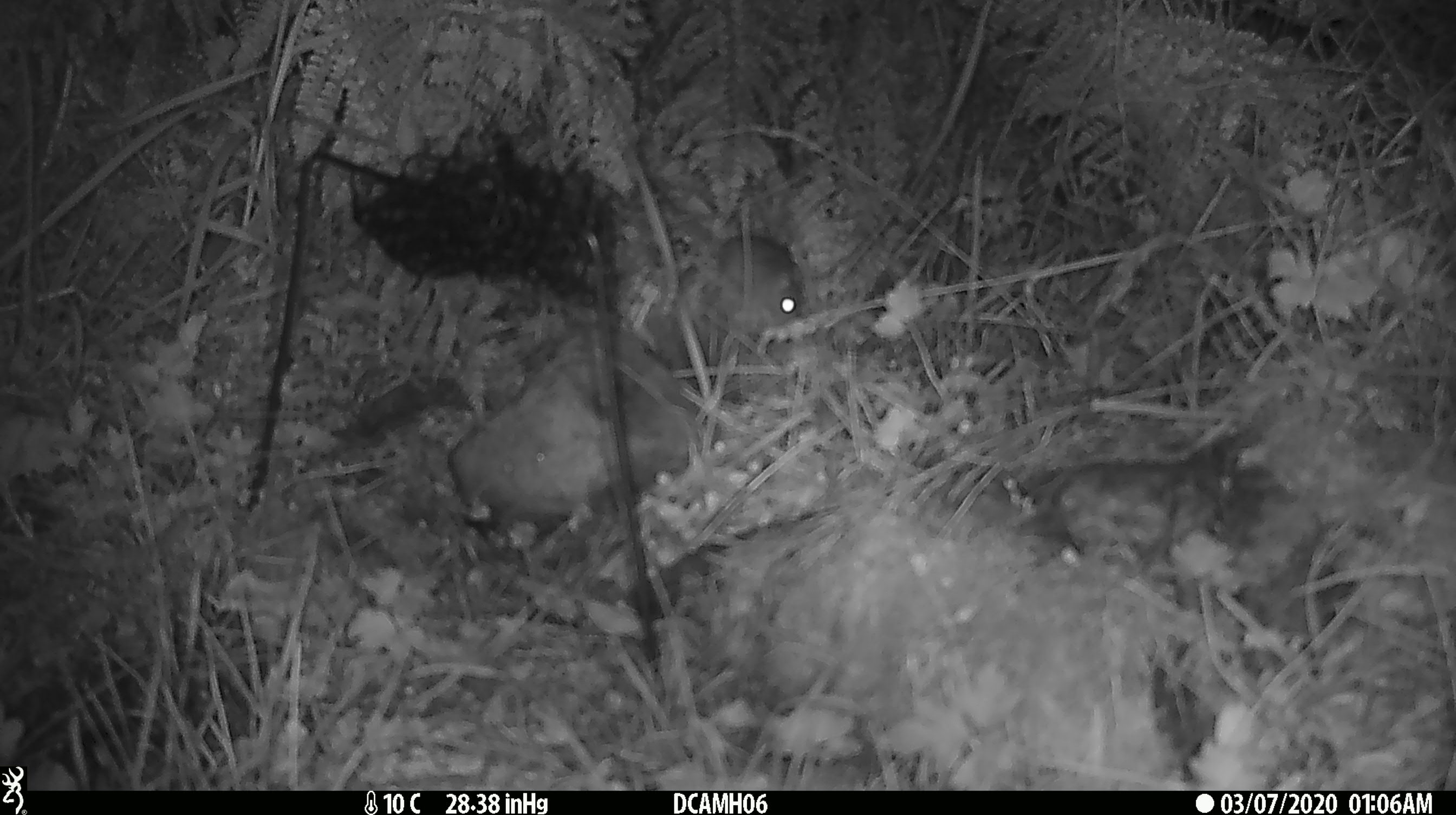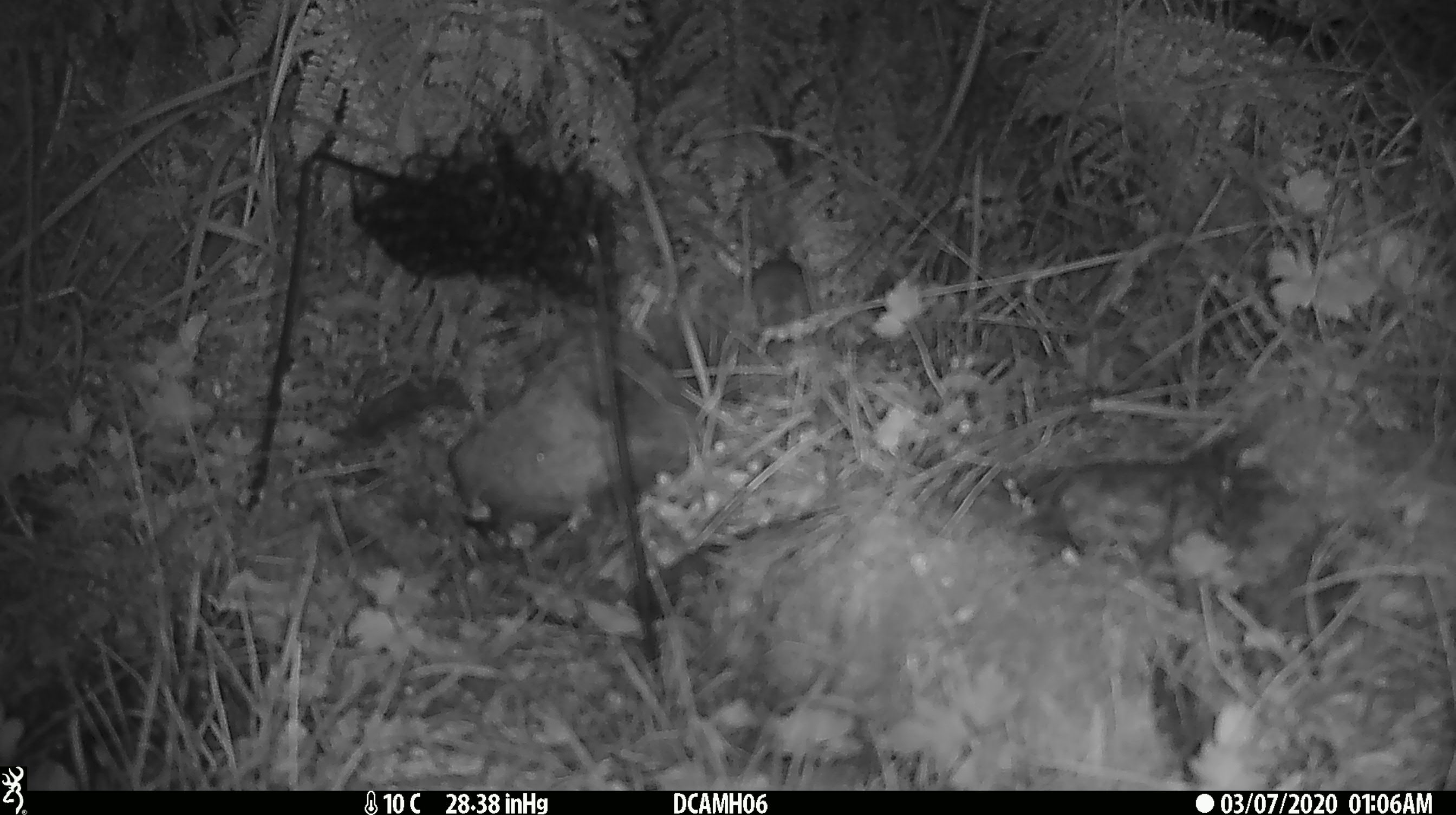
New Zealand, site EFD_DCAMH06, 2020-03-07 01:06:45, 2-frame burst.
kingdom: Animalia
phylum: Chordata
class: Mammalia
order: Rodentia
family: Muridae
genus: Mus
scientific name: Mus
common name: mouse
Mouse (Mus).